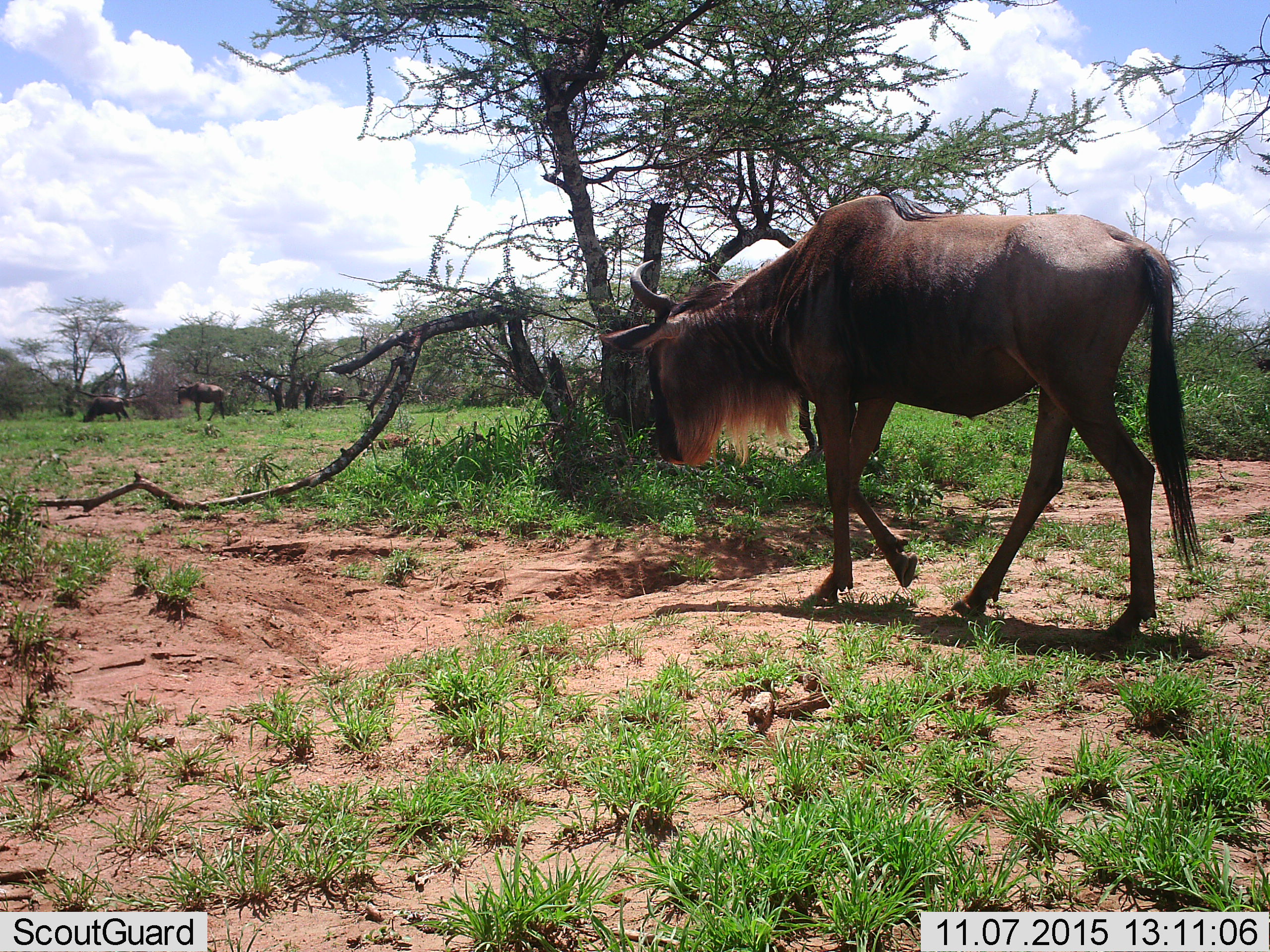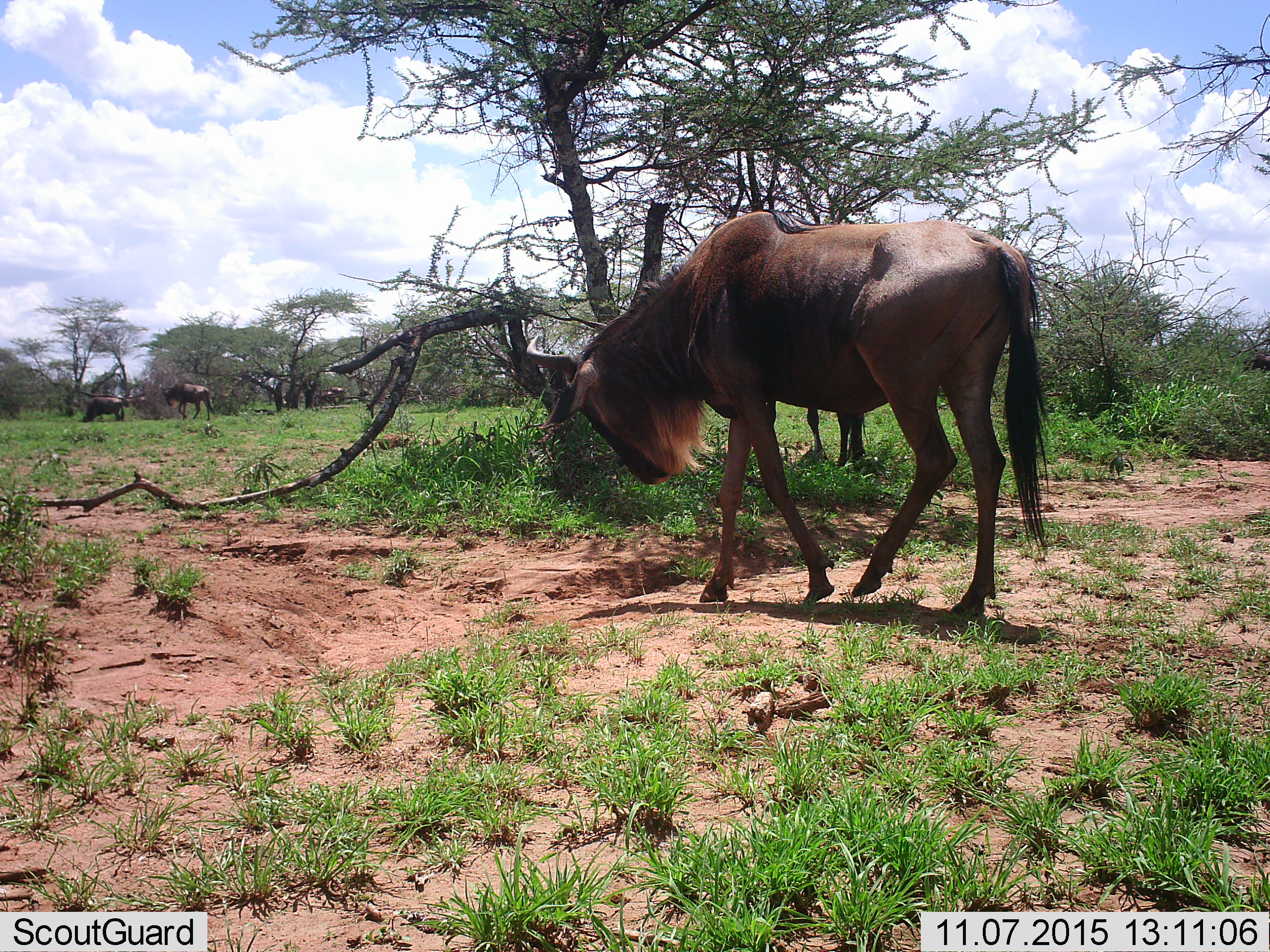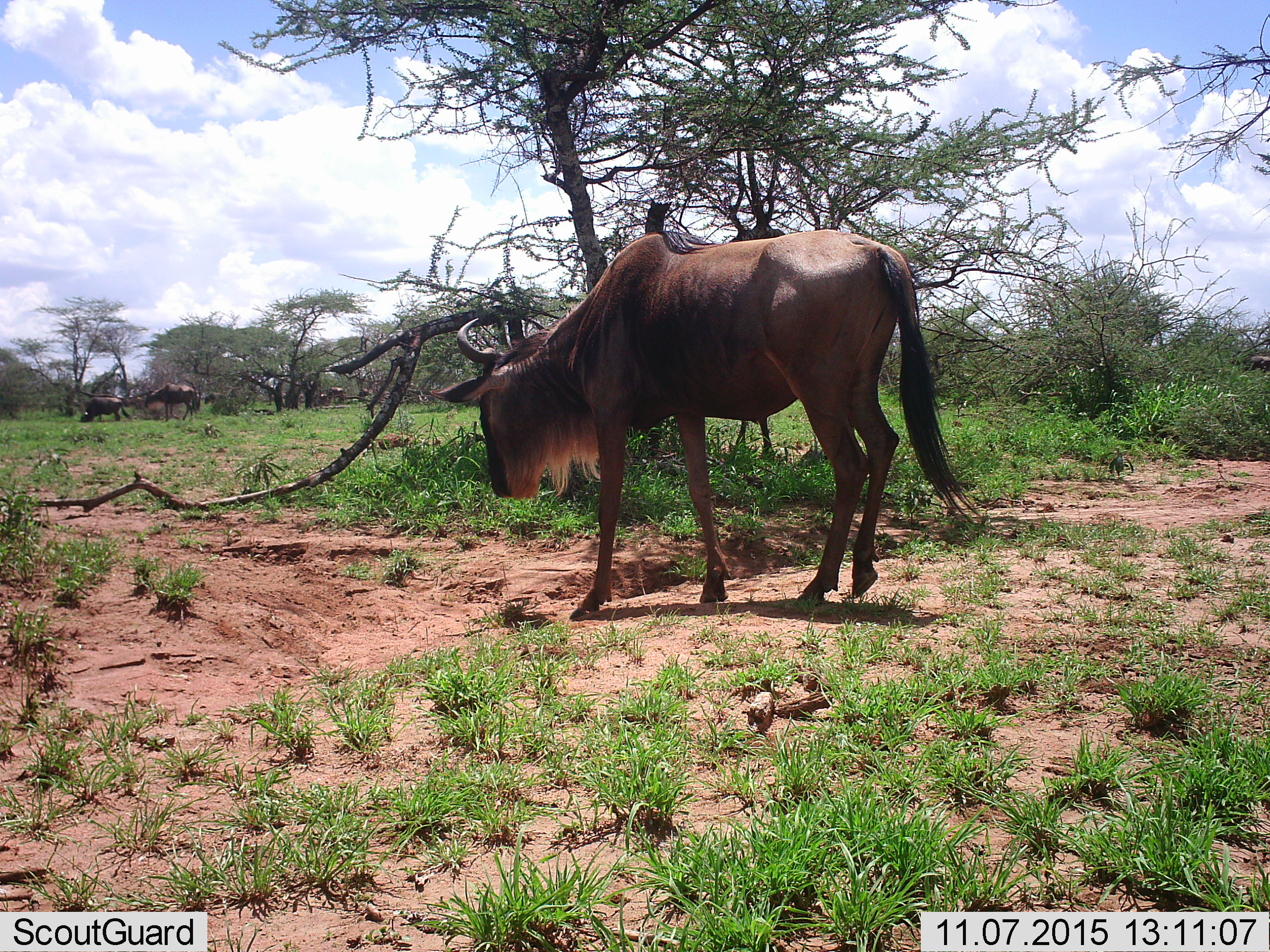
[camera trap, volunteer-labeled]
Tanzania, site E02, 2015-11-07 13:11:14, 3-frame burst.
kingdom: Animalia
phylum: Chordata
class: Mammalia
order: Artiodactyla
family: Bovidae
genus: Connochaetes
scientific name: Connochaetes taurinus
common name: blue wildebeest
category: wildebeest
Wildebeest (blue wildebeest) (Connochaetes taurinus), count 5. Behavior (volunteer vote fractions): standing 33%, resting 0%, moving 89%, interacting 0%. Young present (vote fraction): 0%. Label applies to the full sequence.